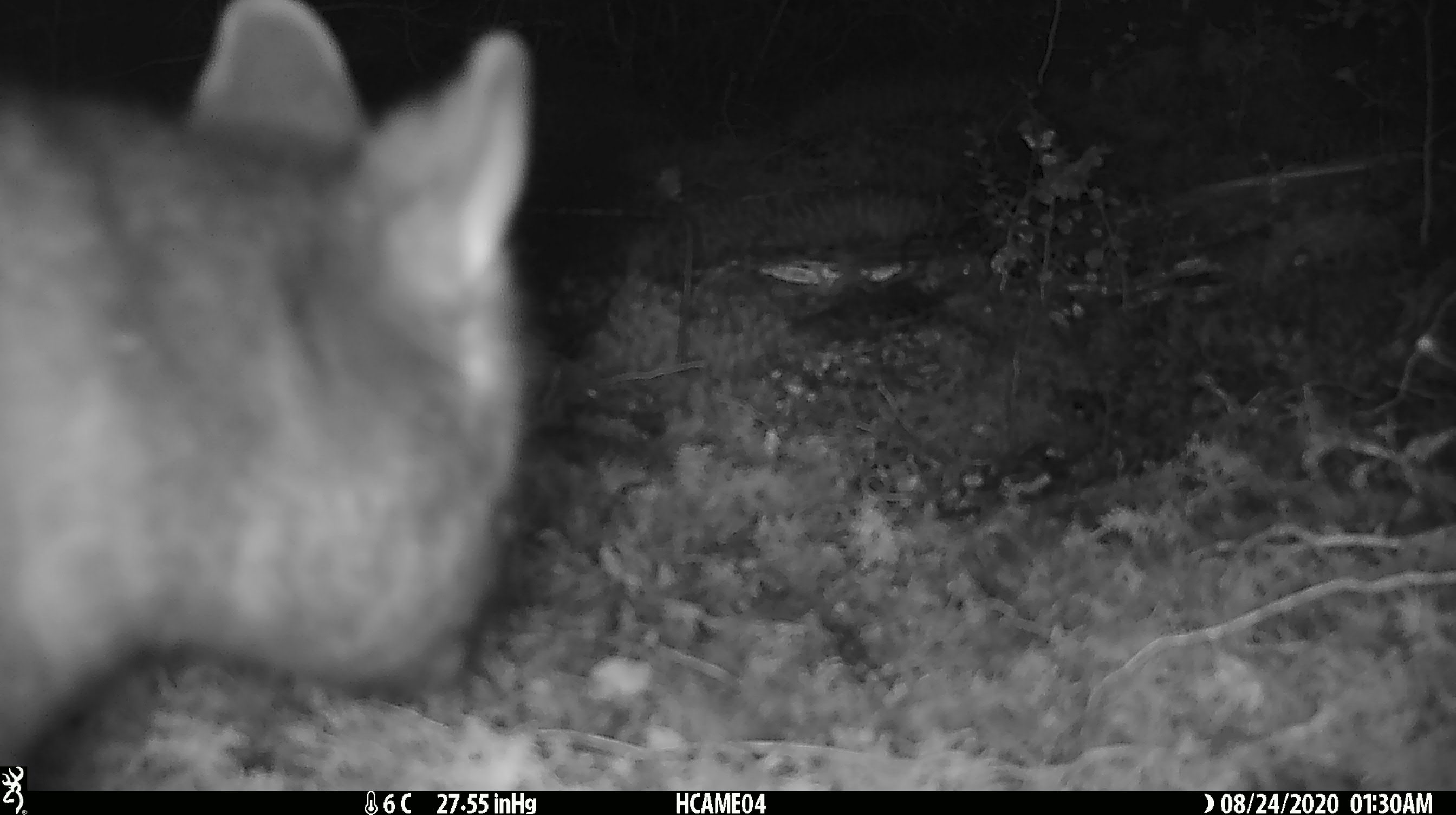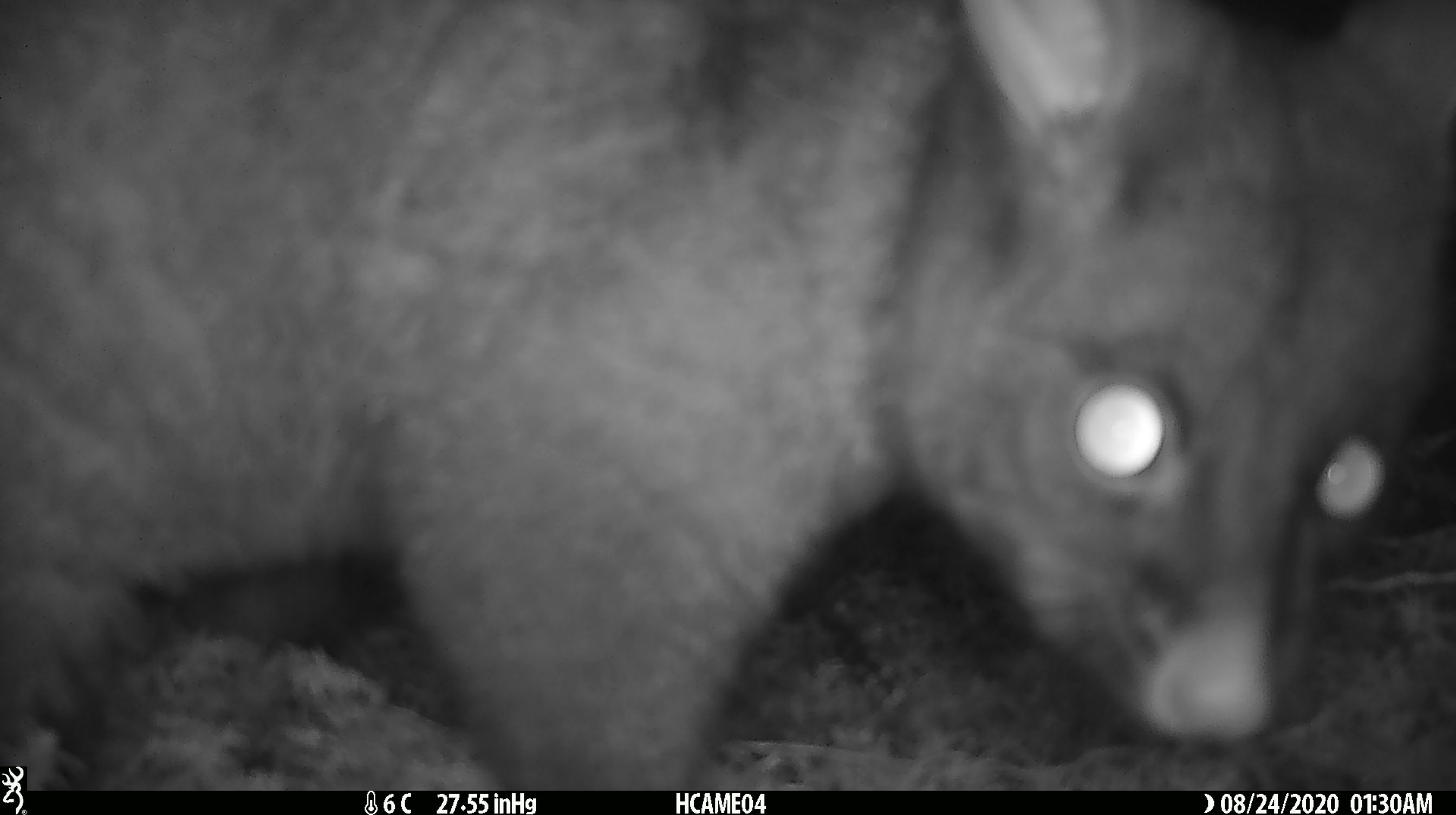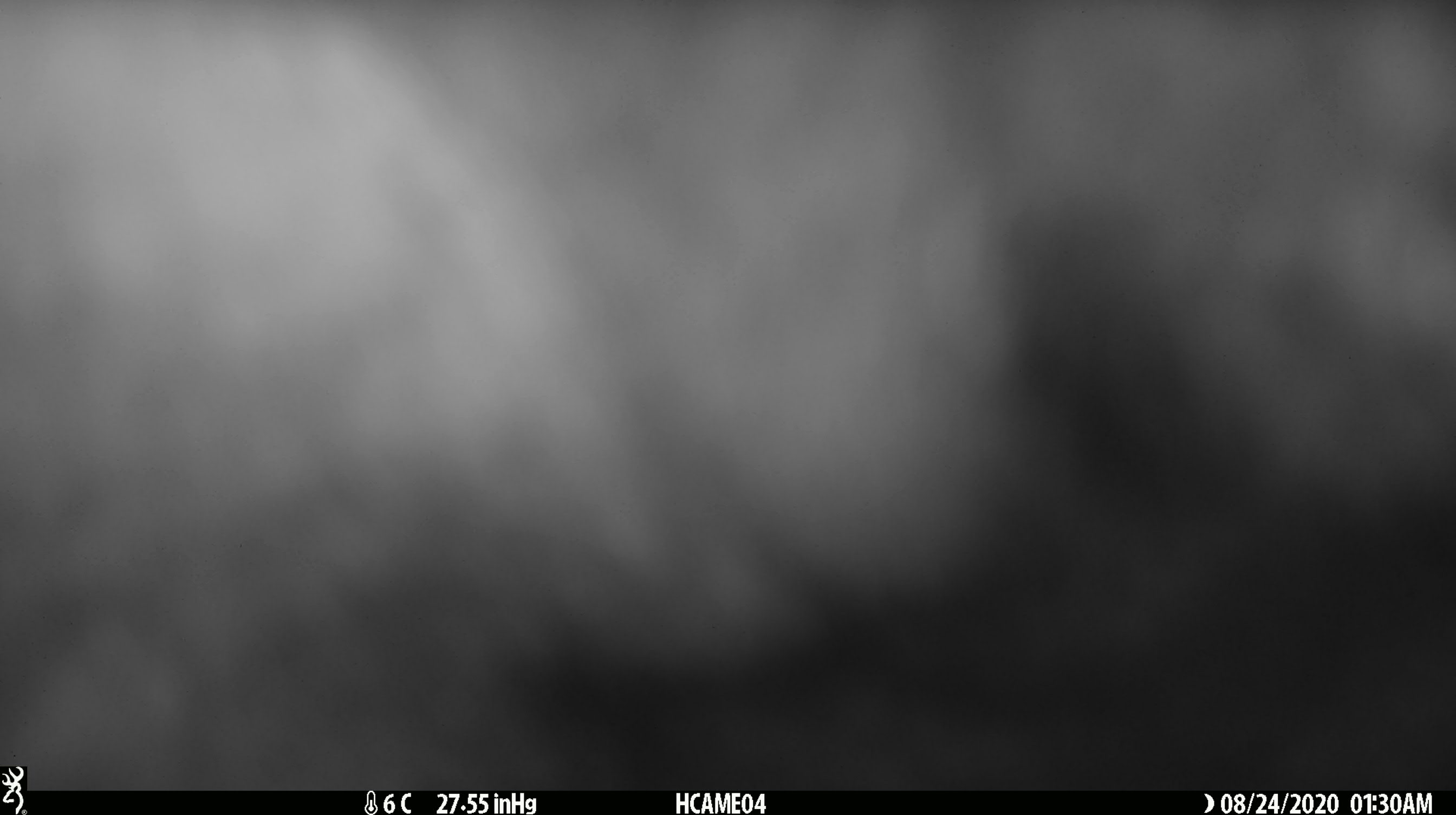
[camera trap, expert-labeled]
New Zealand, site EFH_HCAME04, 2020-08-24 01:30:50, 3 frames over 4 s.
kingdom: Animalia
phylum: Chordata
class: Mammalia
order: Diprotodontia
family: Phalangeridae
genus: Trichosurus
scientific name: Trichosurus vulpecula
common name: common brushtail possum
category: possum